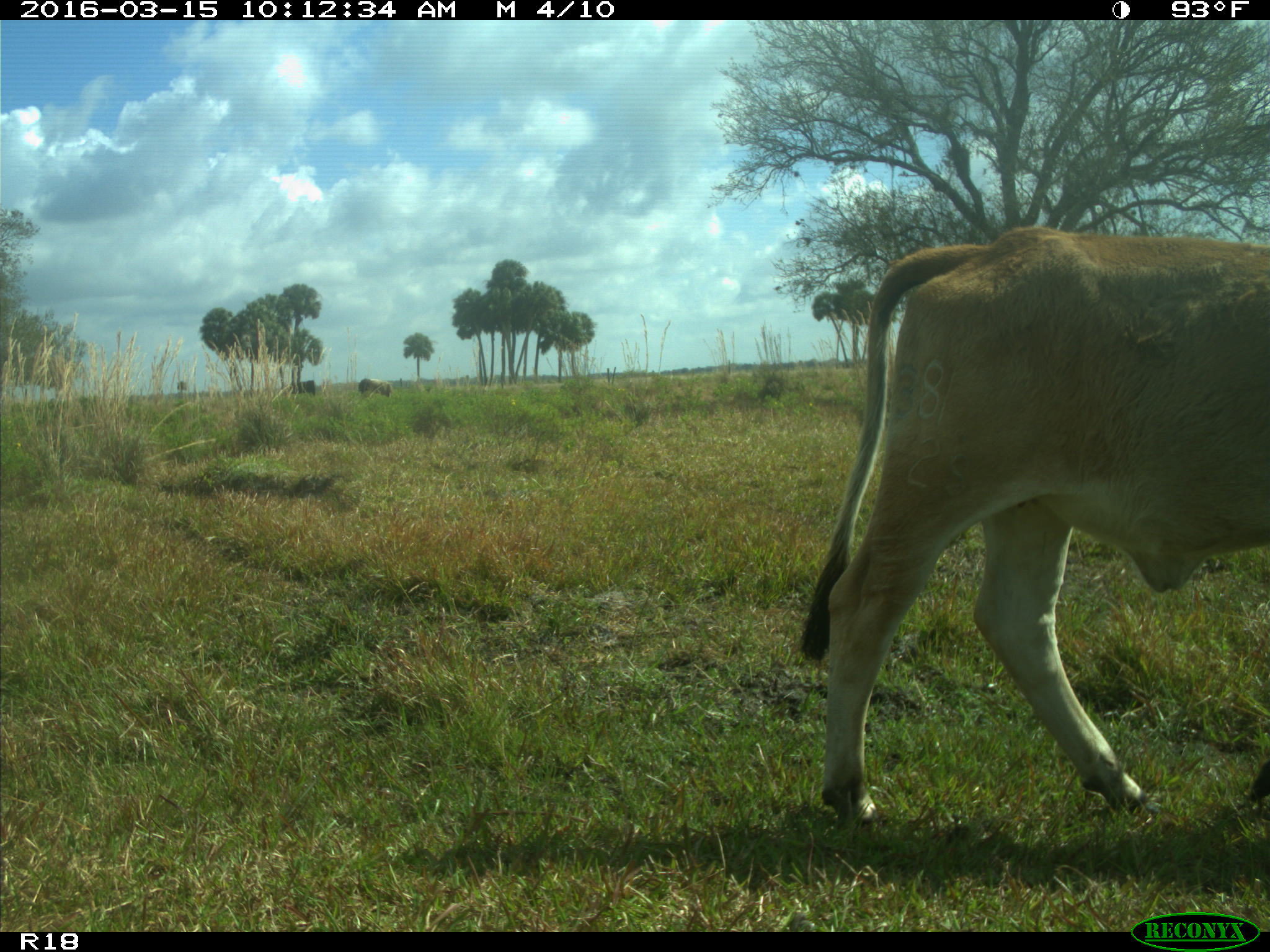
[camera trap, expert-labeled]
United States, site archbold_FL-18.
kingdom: Animalia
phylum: Chordata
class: Mammalia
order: Artiodactyla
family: Bovidae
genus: Bos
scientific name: Bos taurus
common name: domestic cow